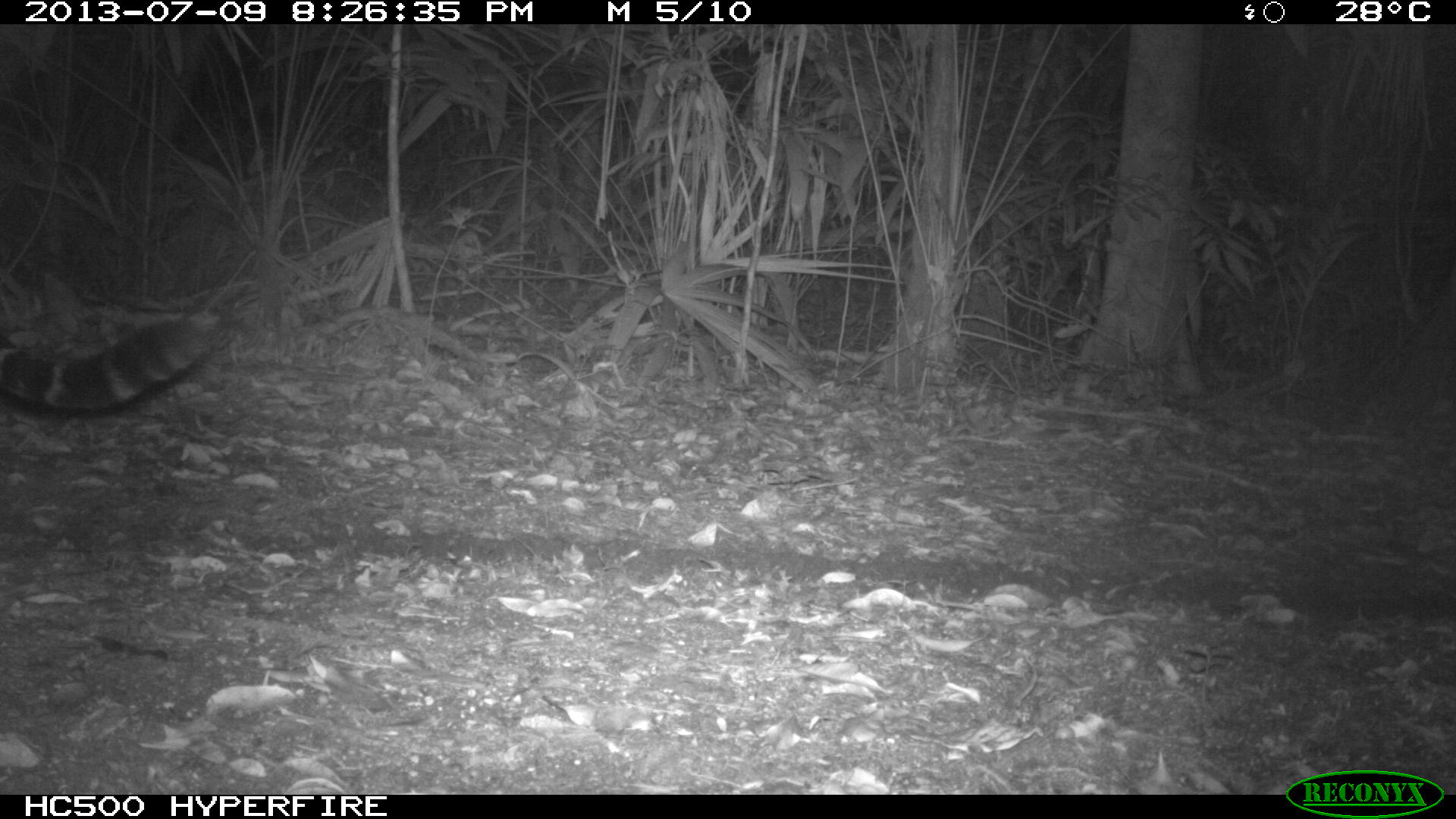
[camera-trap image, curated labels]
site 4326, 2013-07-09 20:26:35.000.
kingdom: Animalia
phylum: Chordata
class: Mammalia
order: Carnivora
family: Felidae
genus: Panthera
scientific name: Panthera onca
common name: jaguar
Panthera onca (jaguar), count 1, sex male.